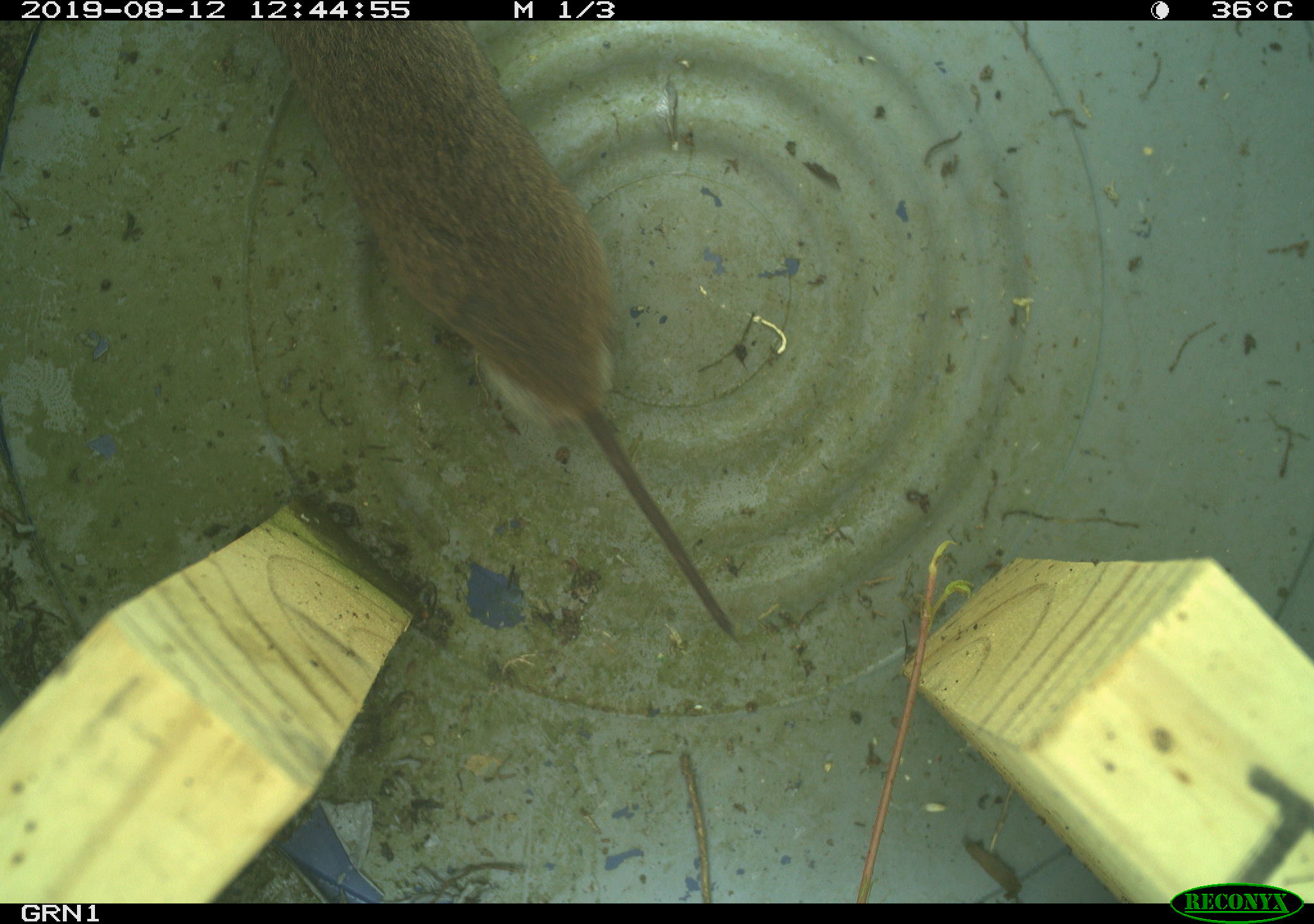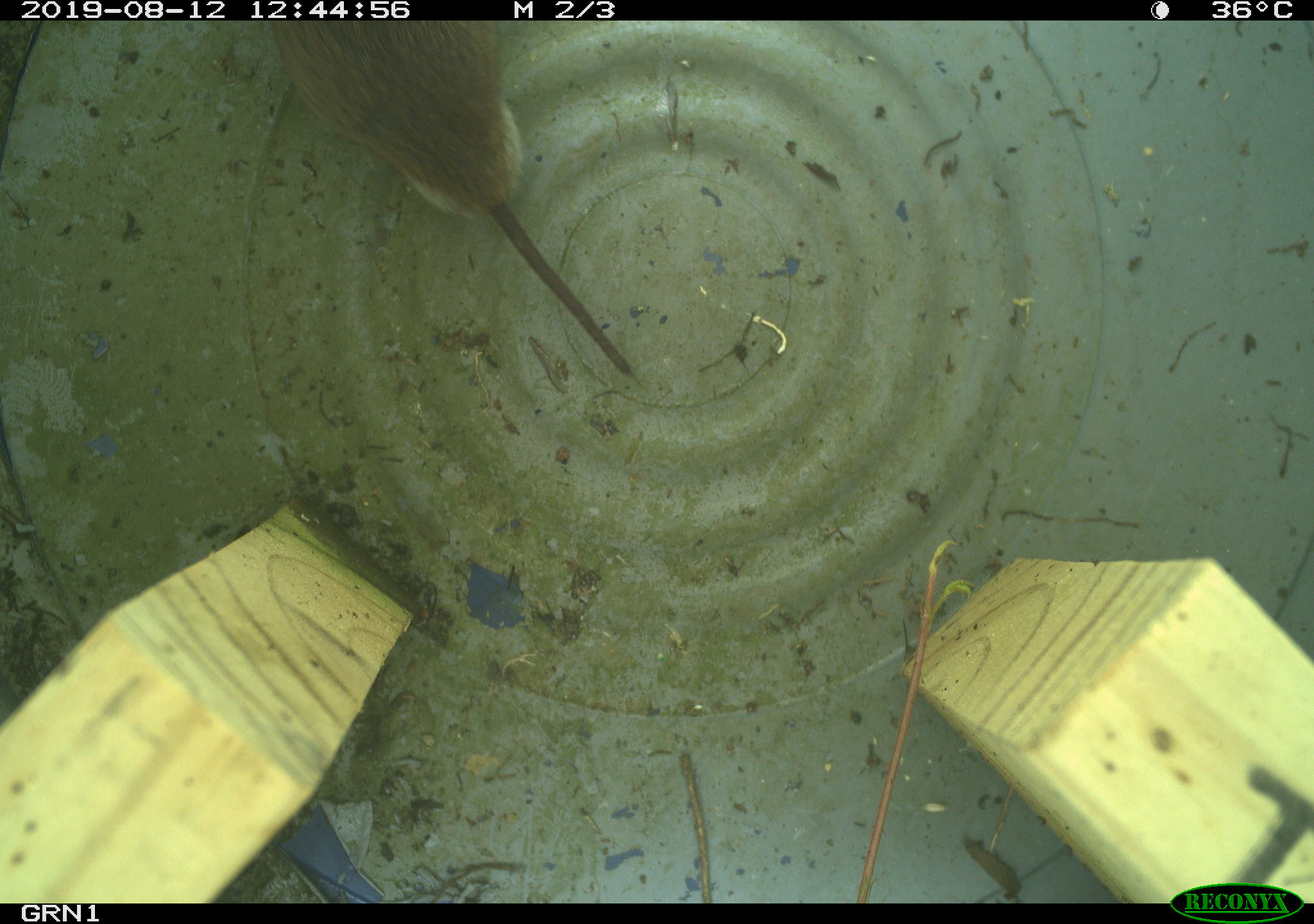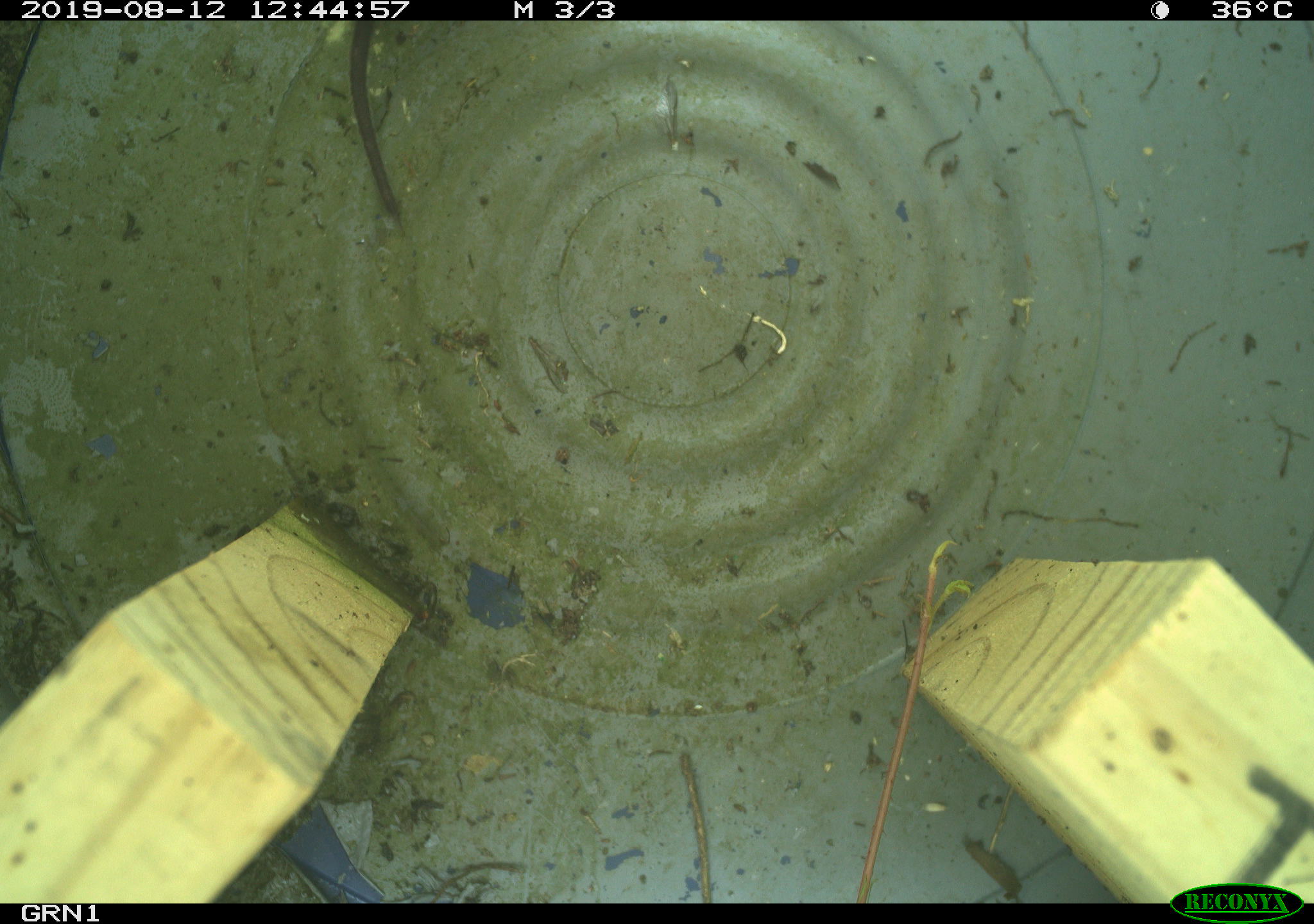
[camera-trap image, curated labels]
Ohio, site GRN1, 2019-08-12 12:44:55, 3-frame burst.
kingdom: Animalia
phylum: Chordata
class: Mammalia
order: Rodentia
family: Cricetidae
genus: Microtus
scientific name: Microtus pennsylvanicus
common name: meadow vole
Meadow vole (Microtus pennsylvanicus).